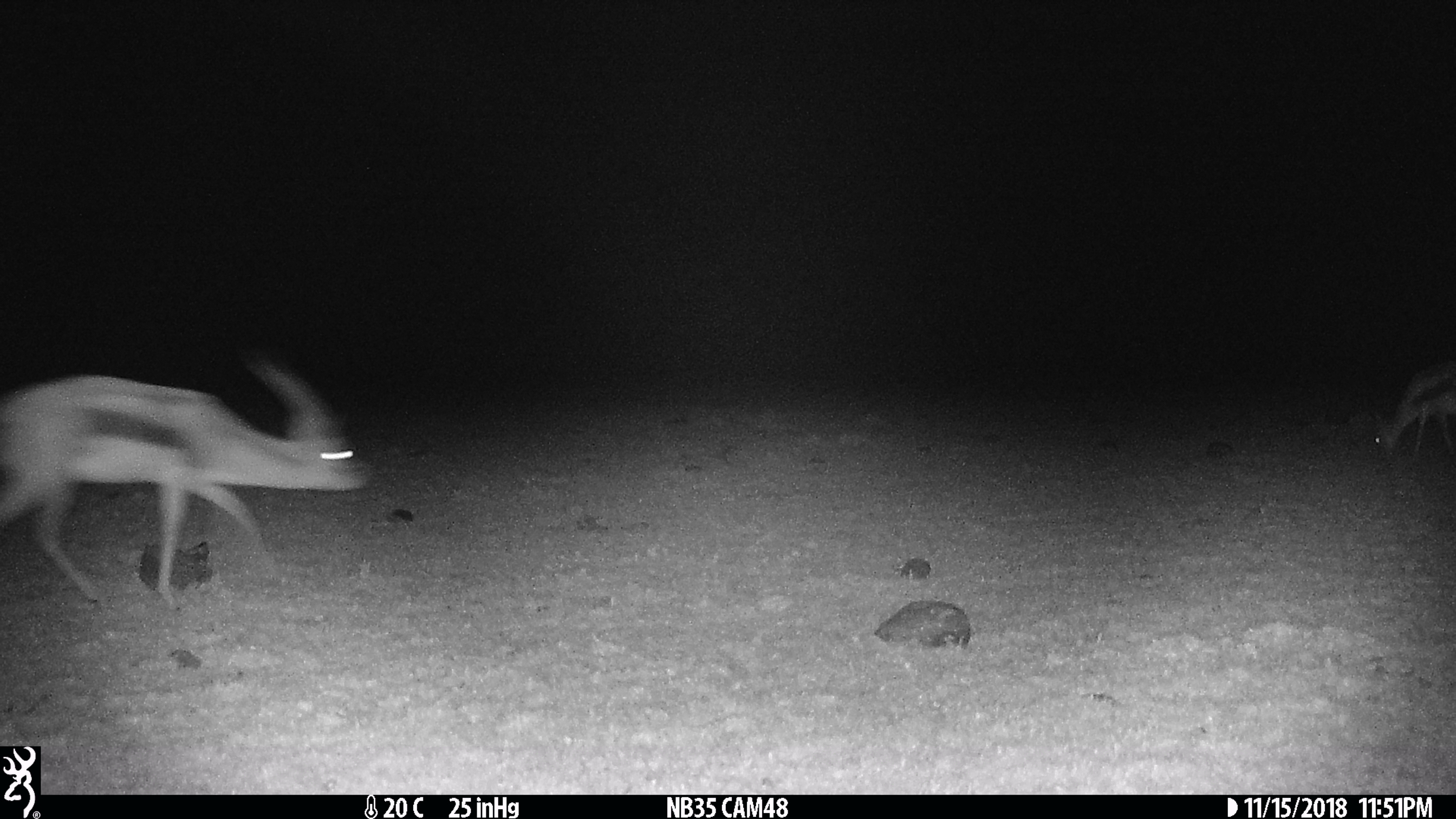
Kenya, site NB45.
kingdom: Animalia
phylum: Chordata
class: Mammalia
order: Artiodactyla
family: Bovidae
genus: Eudorcas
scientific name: Eudorcas thomsonii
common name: thomon's gazelle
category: gazelle thomsons